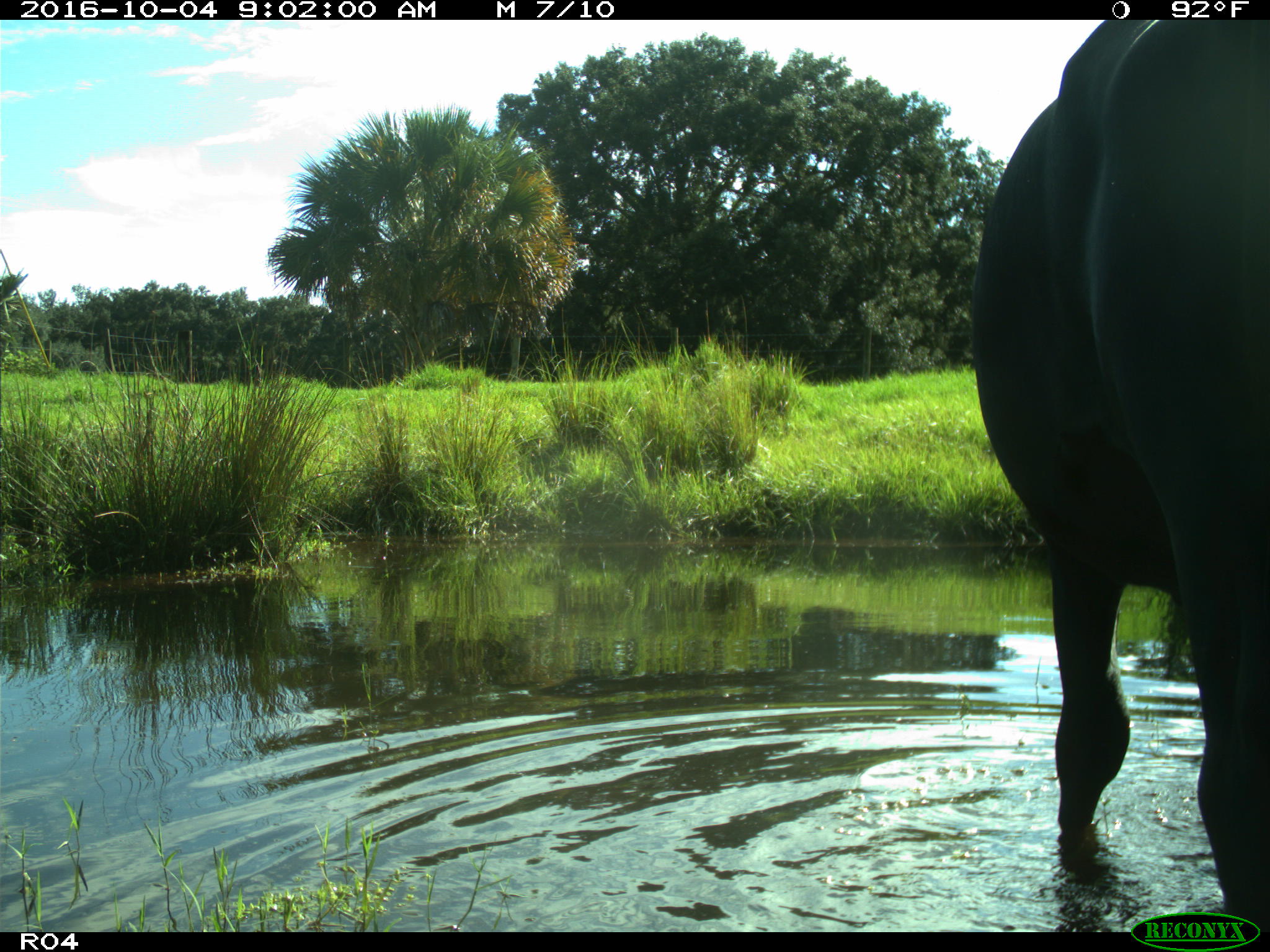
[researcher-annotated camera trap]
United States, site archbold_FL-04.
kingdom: Animalia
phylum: Chordata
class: Mammalia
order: Artiodactyla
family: Bovidae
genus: Bos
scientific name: Bos taurus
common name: domestic cow